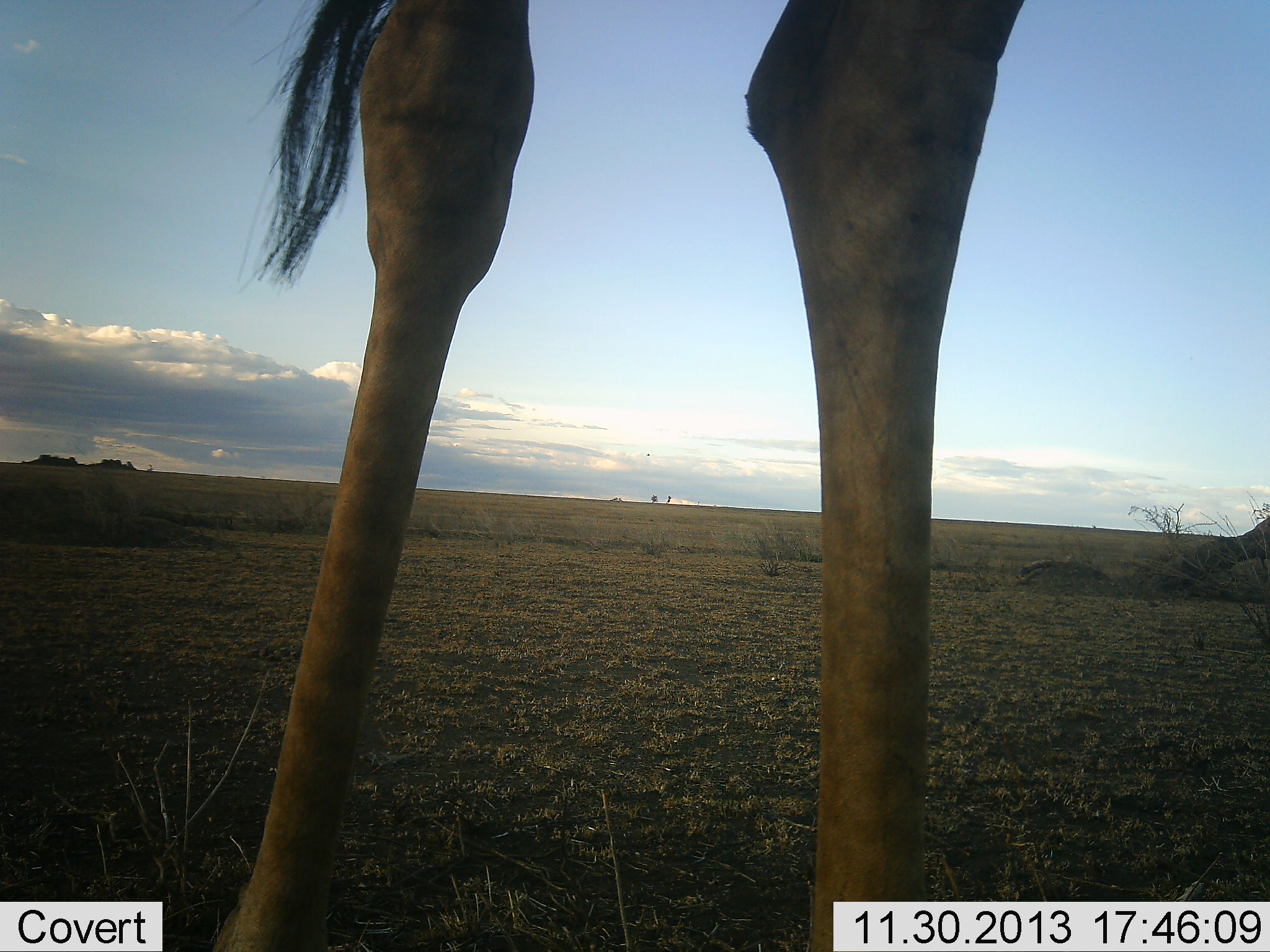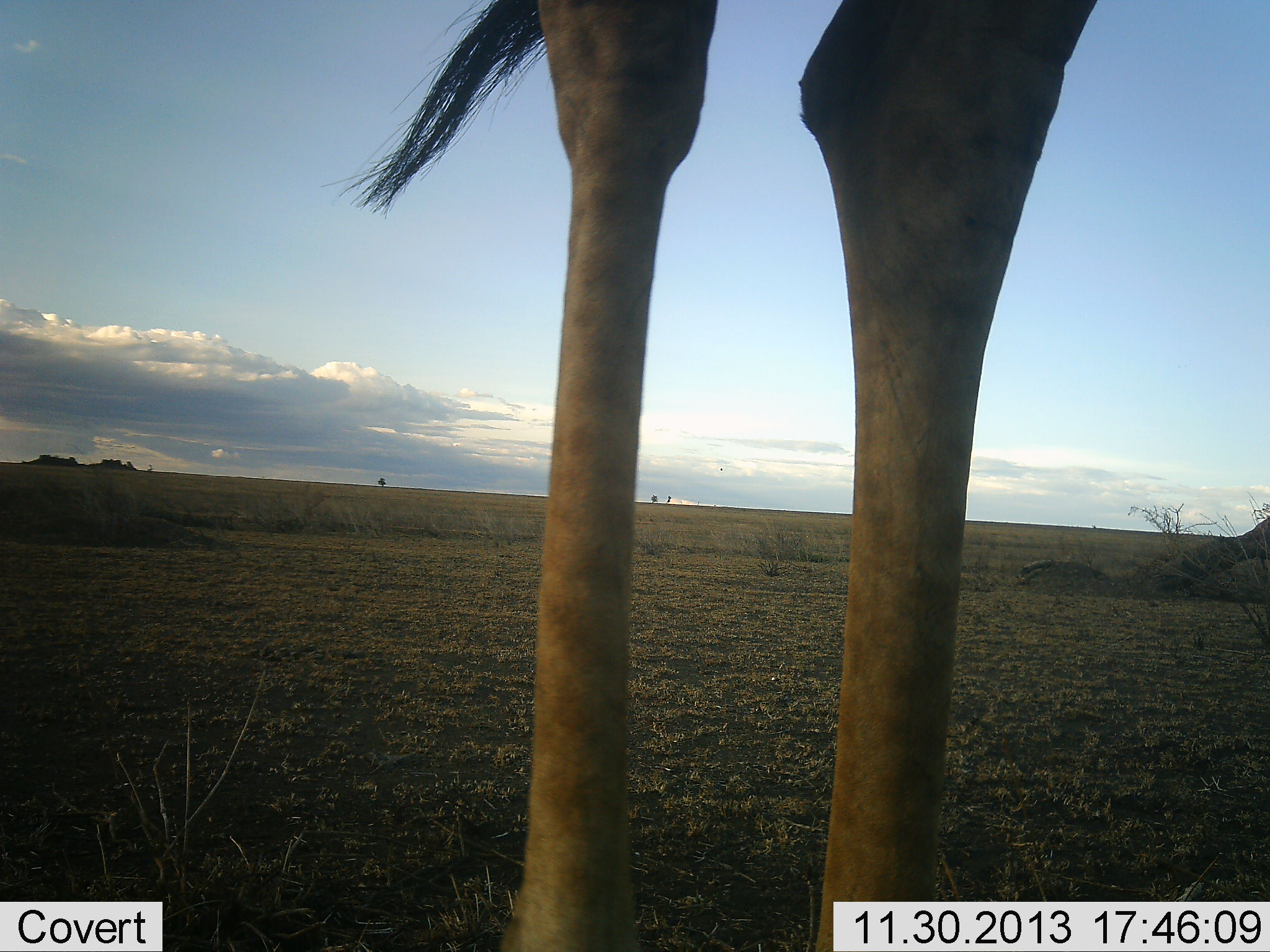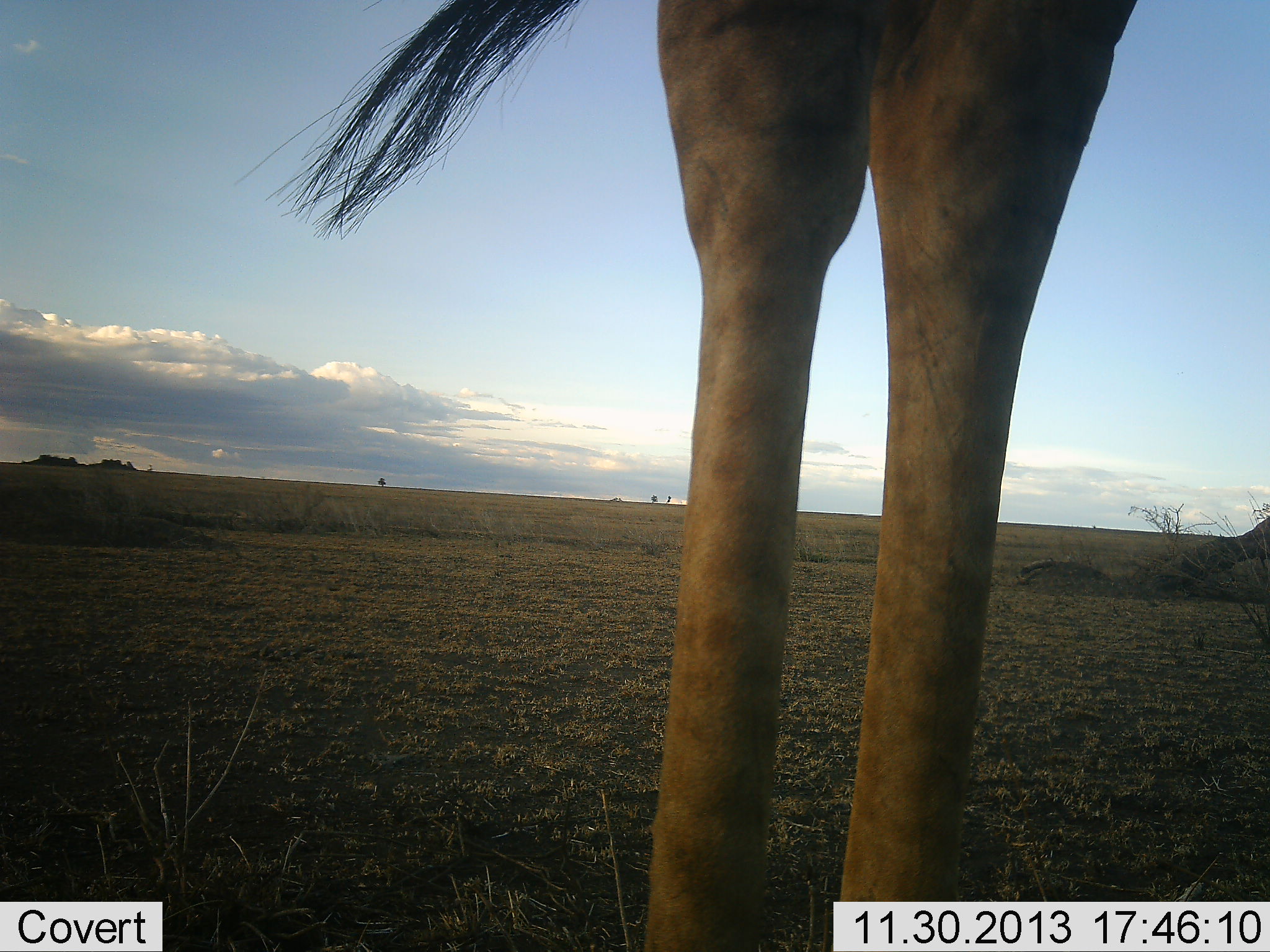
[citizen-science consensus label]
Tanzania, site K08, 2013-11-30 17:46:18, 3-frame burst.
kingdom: Animalia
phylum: Chordata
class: Mammalia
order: Artiodactyla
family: Giraffidae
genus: Giraffa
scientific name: Giraffa camelopardalis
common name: giraffe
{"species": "giraffe (Giraffa camelopardalis)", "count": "1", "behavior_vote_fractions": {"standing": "79%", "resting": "0%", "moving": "29%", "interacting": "3%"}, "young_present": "0%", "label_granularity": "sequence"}